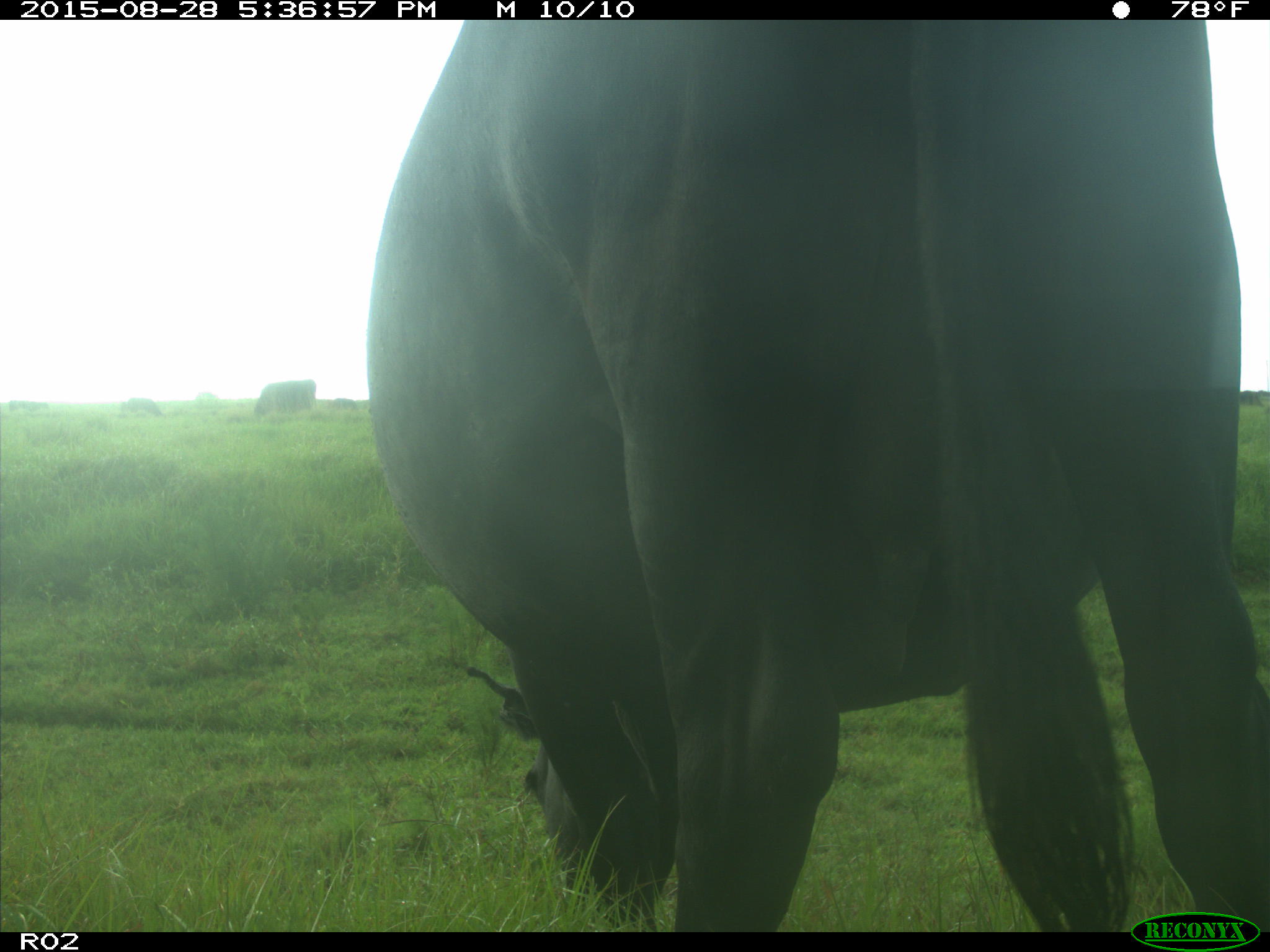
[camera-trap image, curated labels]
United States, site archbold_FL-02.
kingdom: Animalia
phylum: Chordata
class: Mammalia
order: Artiodactyla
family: Bovidae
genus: Bos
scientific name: Bos taurus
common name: domestic cow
Bos taurus (domestic cow).